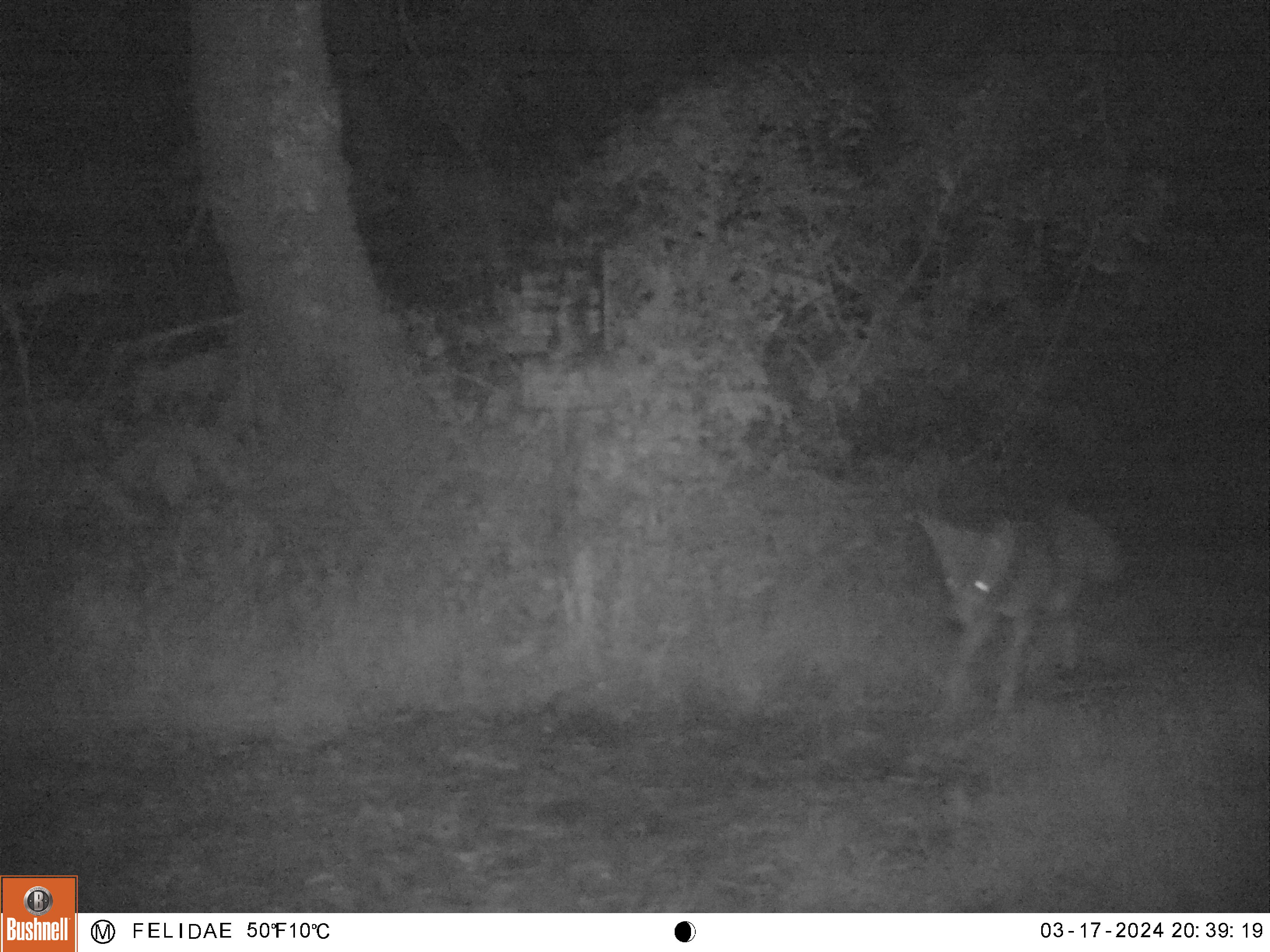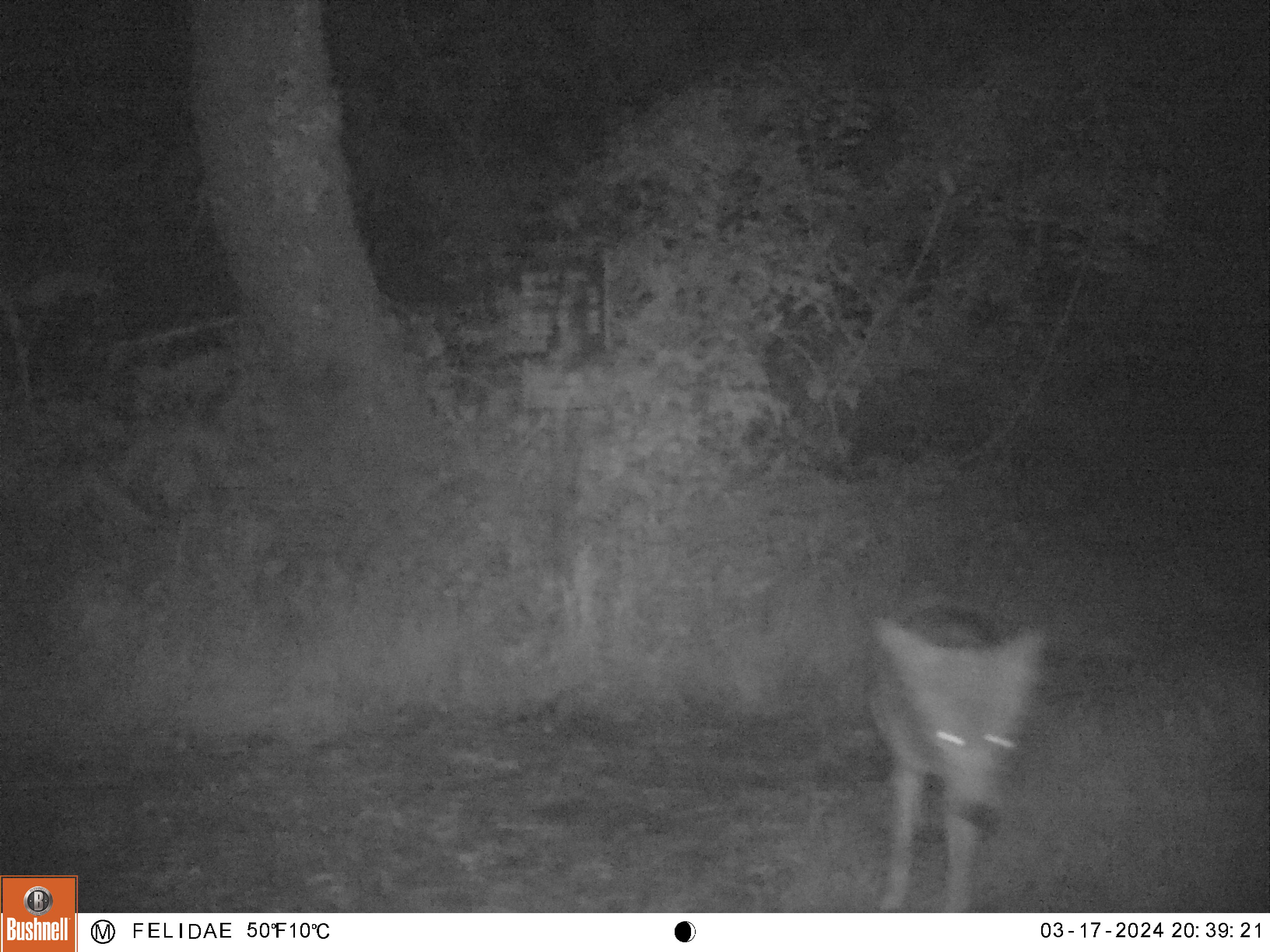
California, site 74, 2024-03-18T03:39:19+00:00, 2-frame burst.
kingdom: Animalia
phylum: Chordata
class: Mammalia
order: Carnivora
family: Canidae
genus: Canis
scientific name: Canis latrans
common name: coyote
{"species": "coyote (Canis latrans)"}